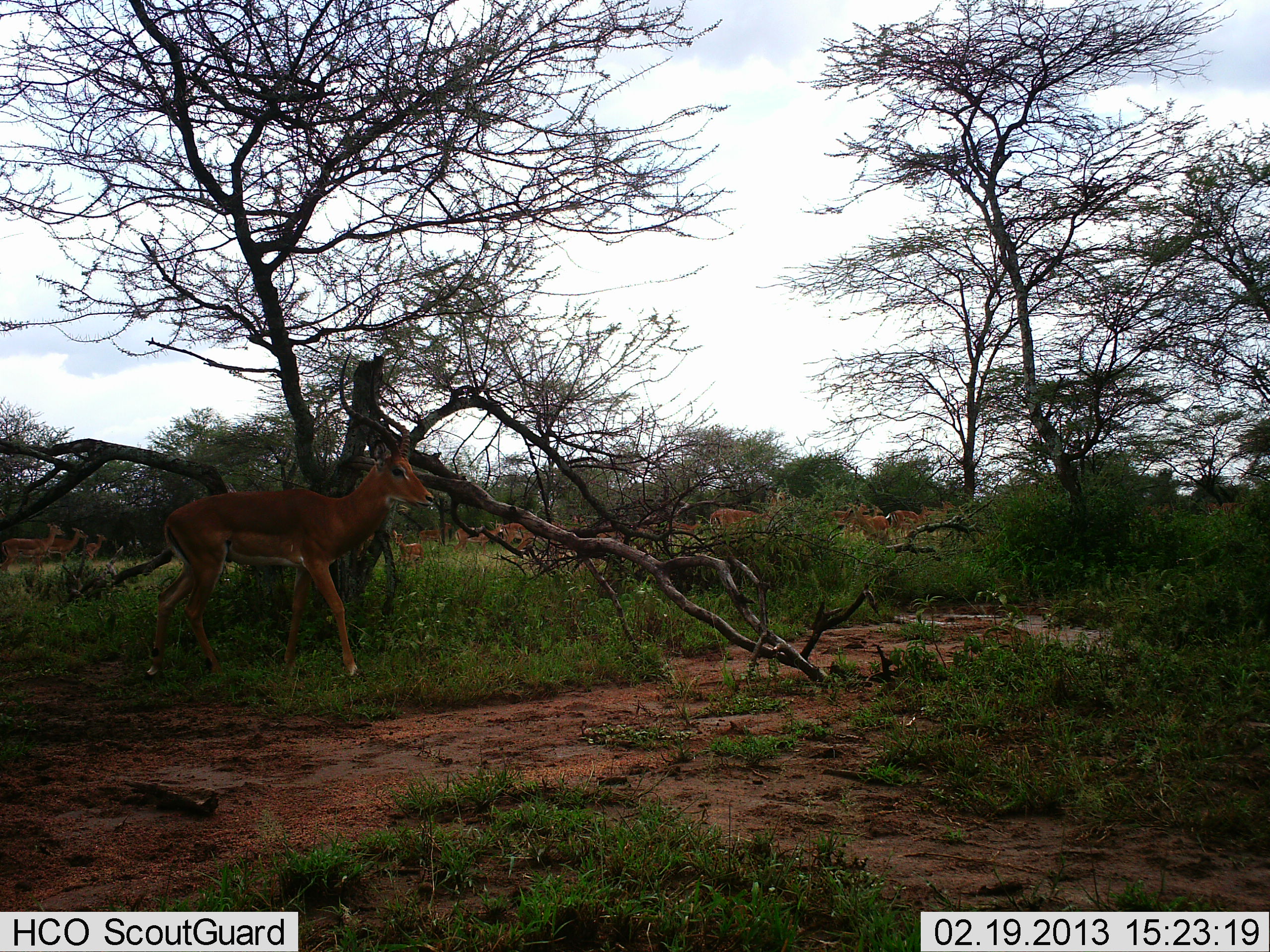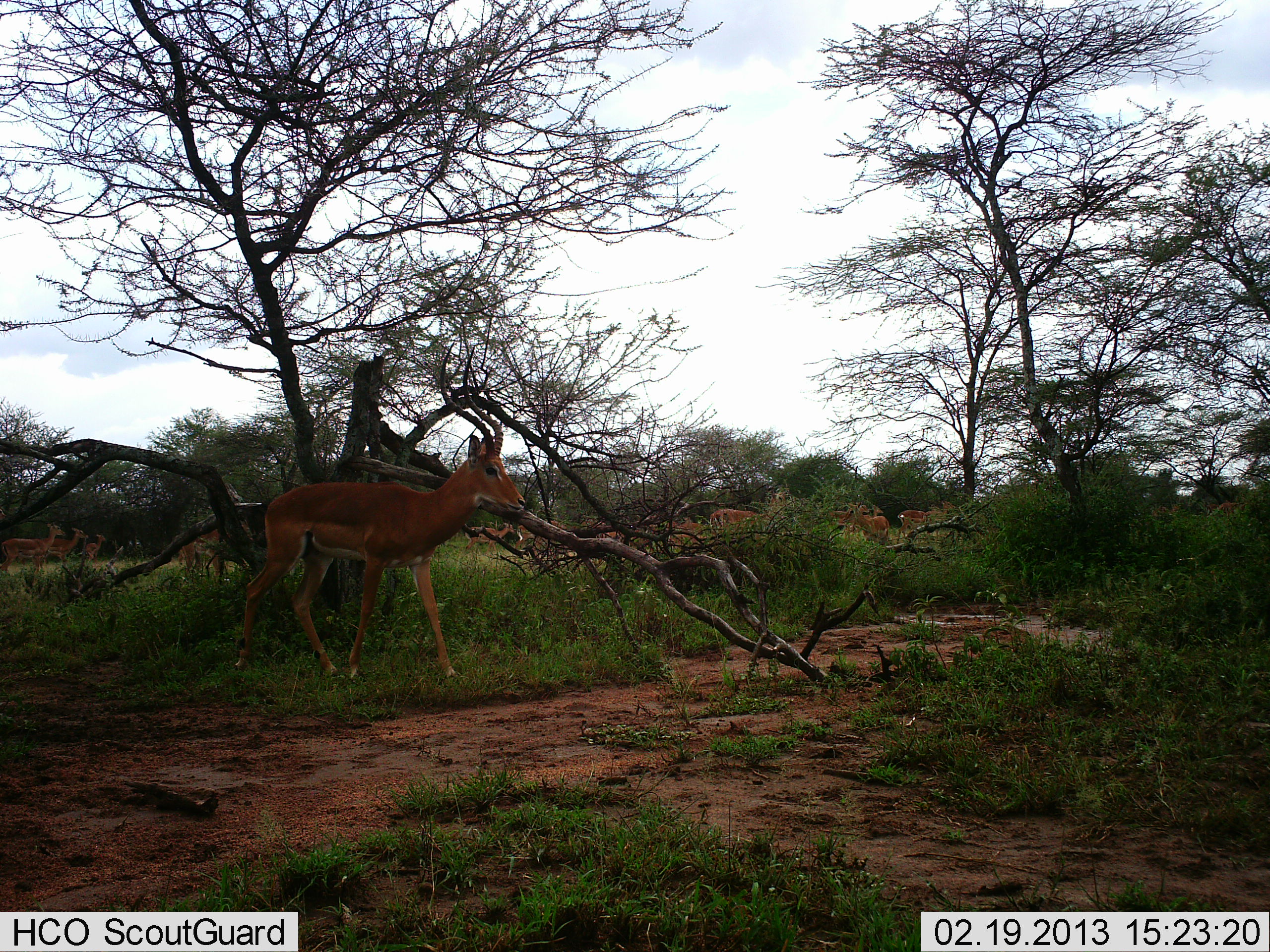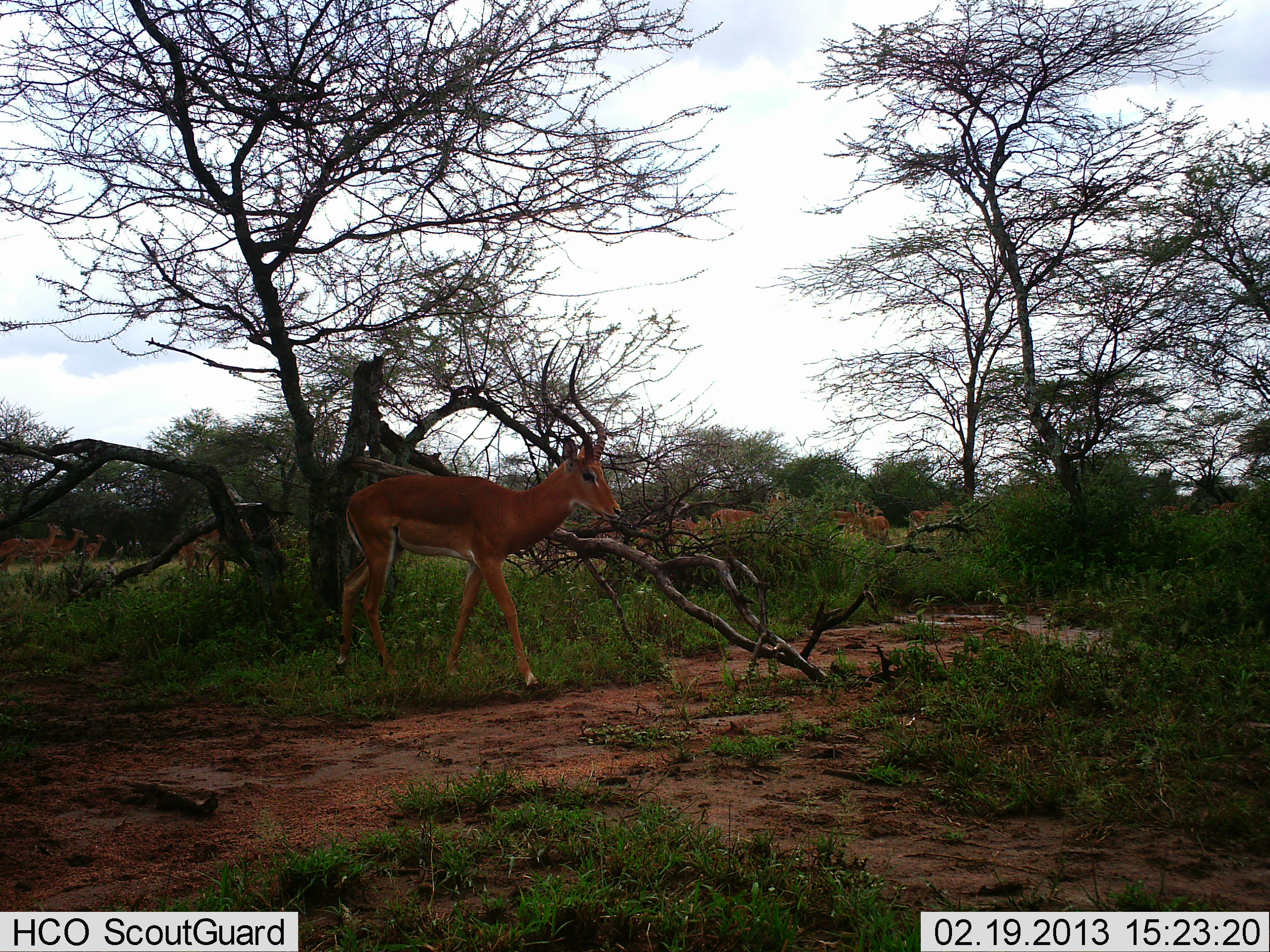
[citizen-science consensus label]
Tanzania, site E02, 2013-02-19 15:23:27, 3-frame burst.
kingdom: Animalia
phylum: Chordata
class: Mammalia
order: Artiodactyla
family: Bovidae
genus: Aepyceros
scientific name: Aepyceros melampus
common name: impala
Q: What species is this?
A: Impala (Aepyceros melampus).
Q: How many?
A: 11-50.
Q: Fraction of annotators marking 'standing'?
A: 57%.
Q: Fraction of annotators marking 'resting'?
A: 0%.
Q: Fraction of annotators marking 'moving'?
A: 85%.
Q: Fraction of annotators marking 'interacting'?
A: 0%.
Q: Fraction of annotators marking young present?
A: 3%.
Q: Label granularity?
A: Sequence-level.